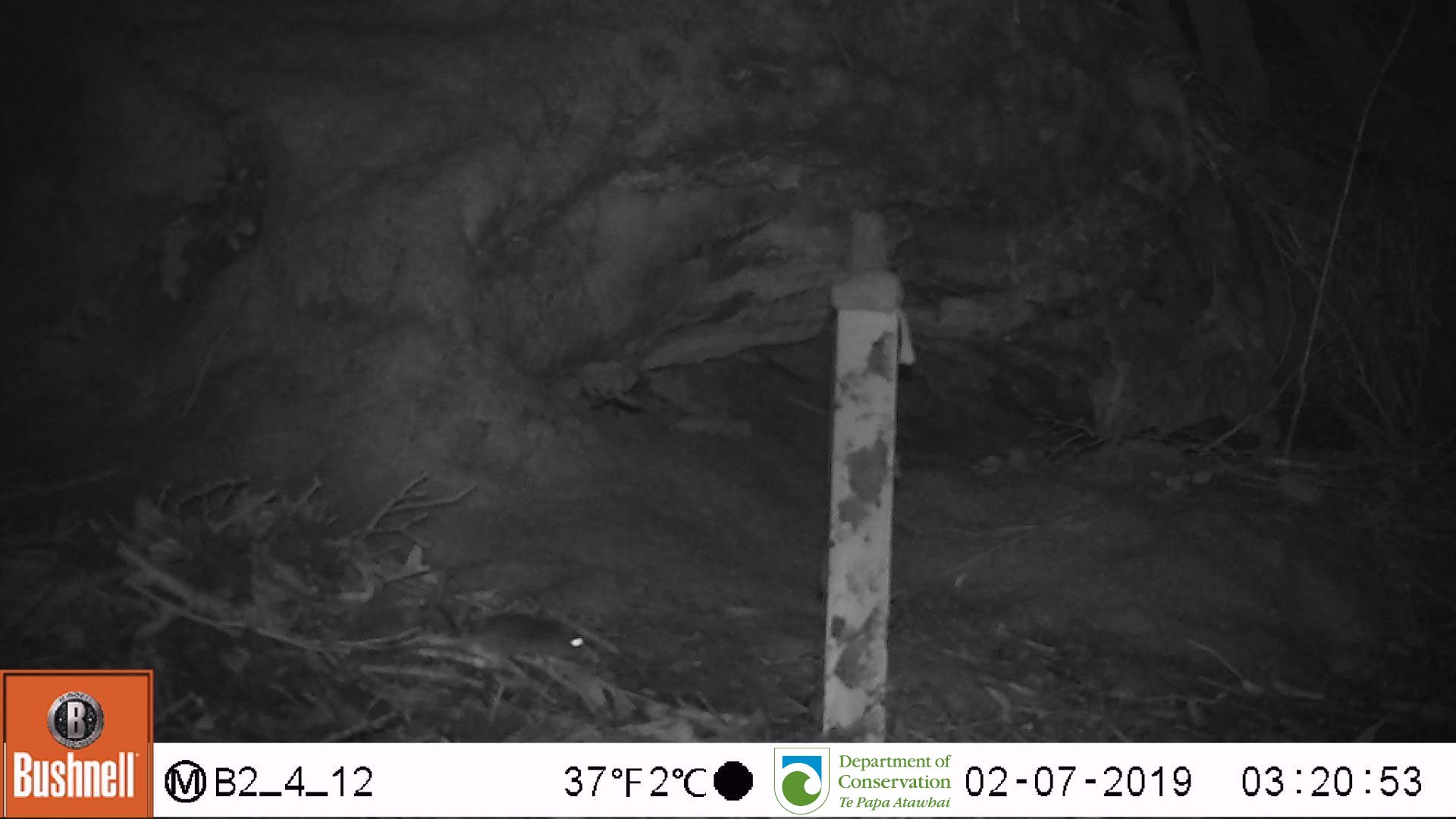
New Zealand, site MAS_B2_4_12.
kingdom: Animalia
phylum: Chordata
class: Mammalia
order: Rodentia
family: Muridae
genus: Mus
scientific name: Mus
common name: mouse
Mouse (Mus).